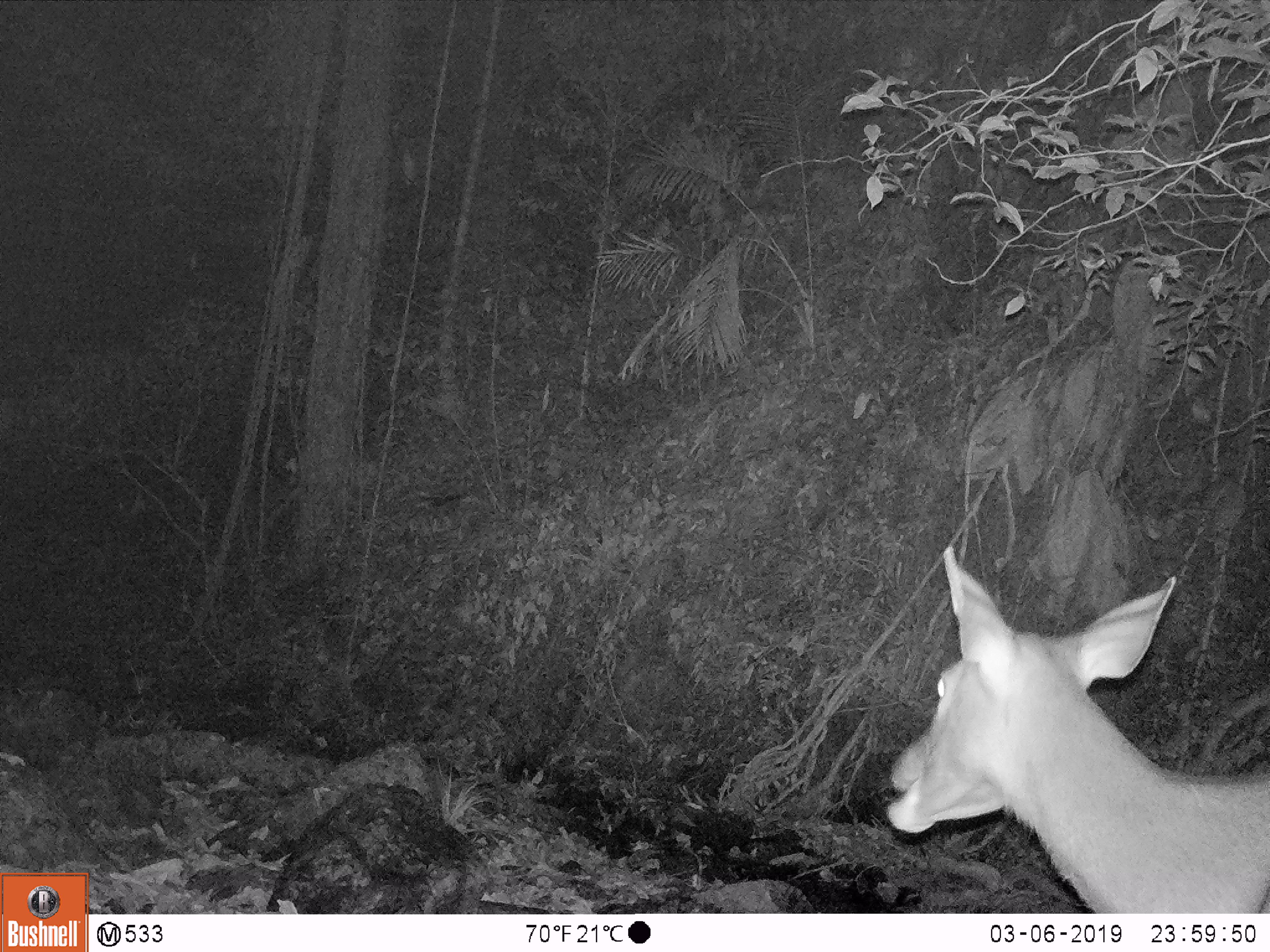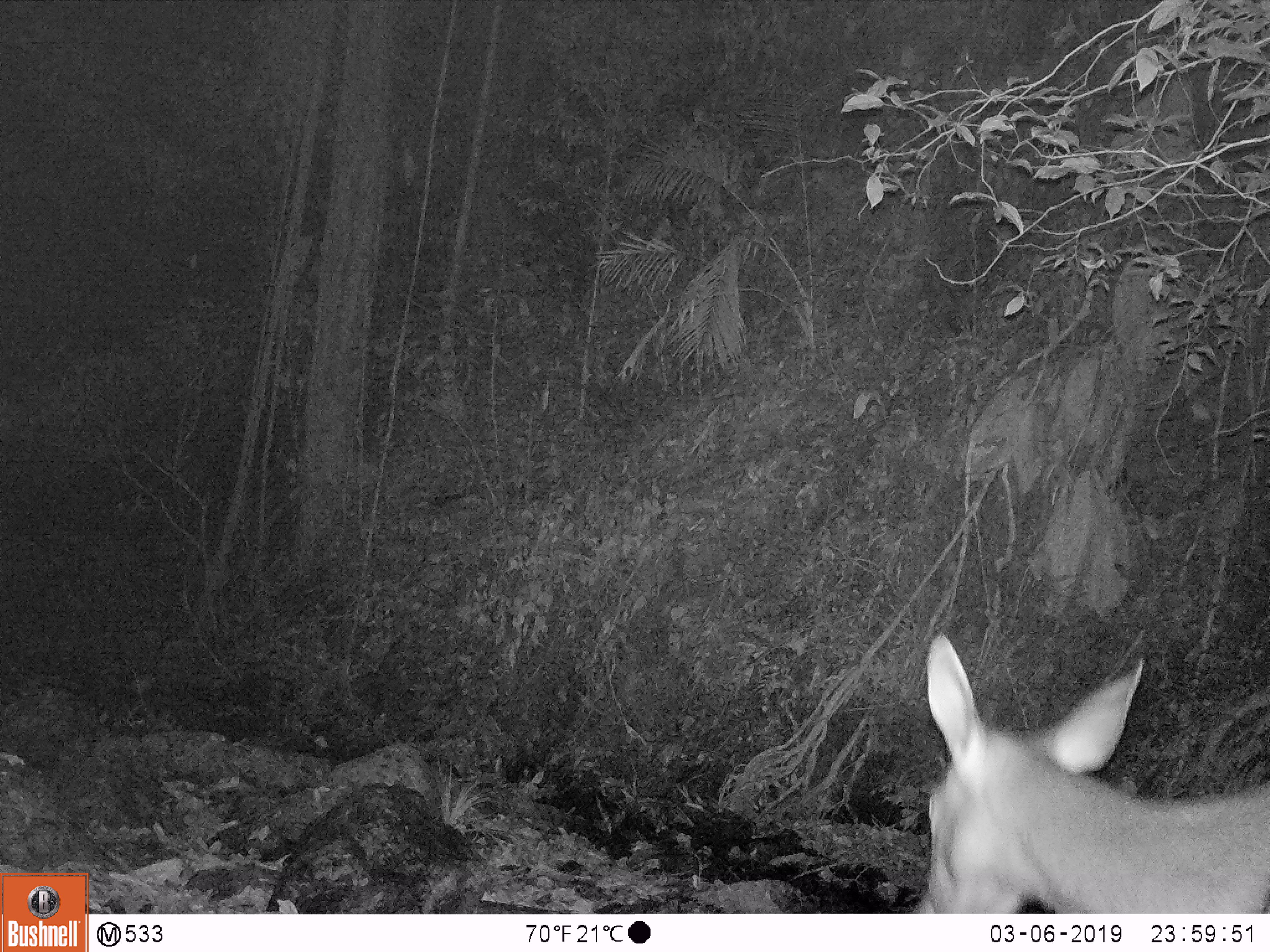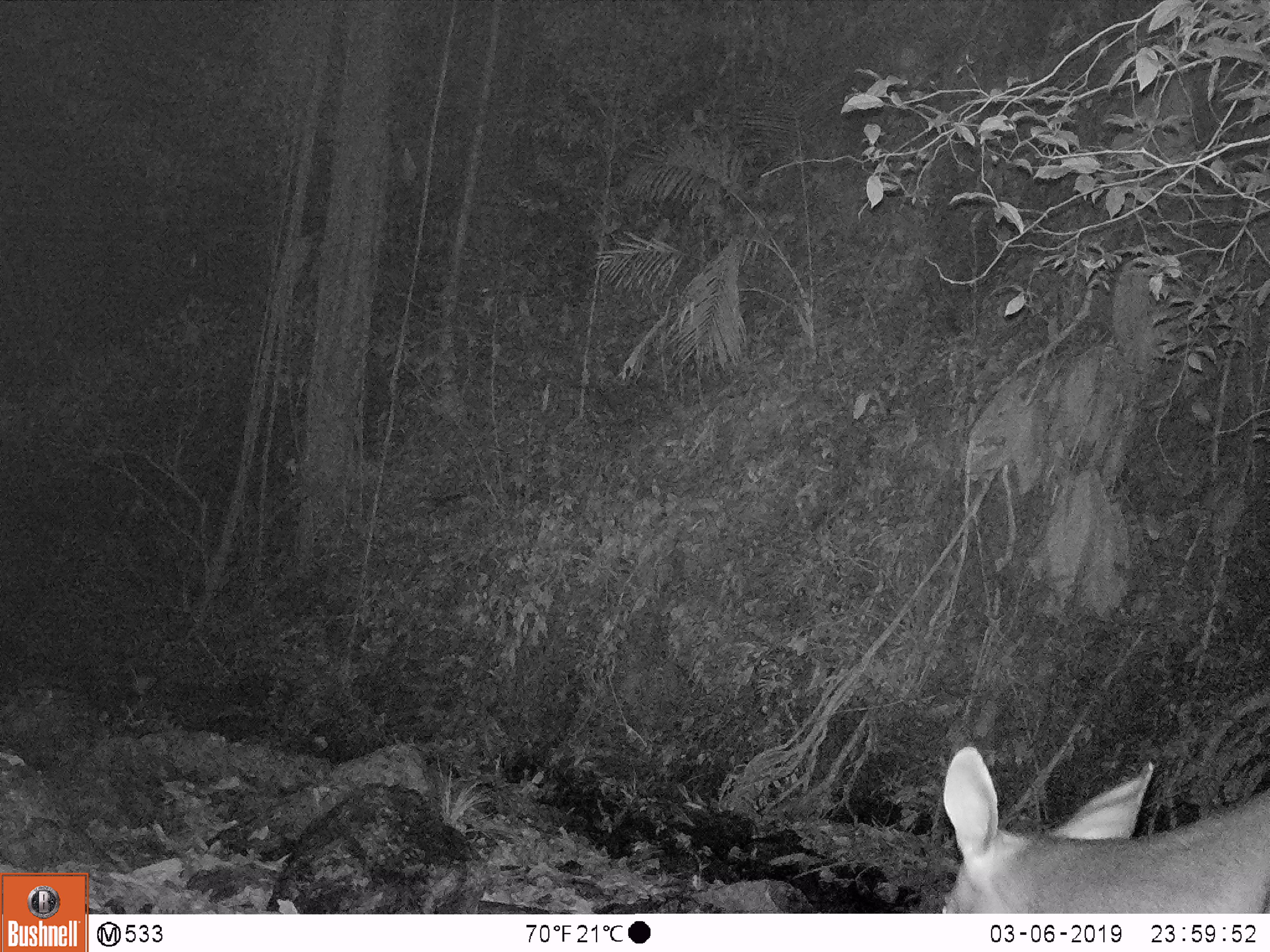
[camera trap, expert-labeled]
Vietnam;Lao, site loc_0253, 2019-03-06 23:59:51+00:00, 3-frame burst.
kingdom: Animalia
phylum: Chordata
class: Mammalia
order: Artiodactyla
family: Cervidae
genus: Rusa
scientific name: Rusa unicolor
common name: sambar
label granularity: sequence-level